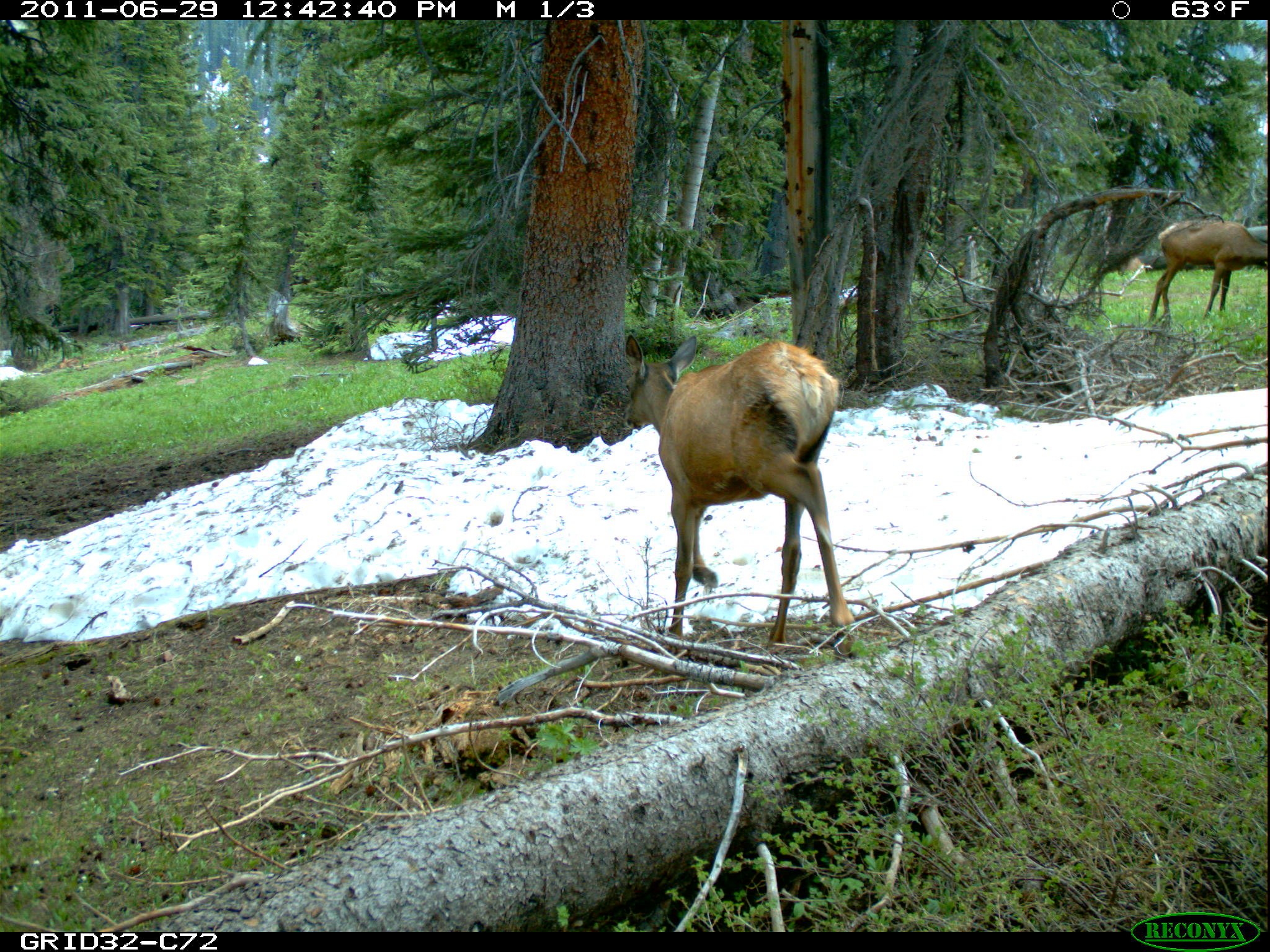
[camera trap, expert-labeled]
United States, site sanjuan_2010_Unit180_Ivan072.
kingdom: Animalia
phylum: Chordata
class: Mammalia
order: Artiodactyla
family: Cervidae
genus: Cervus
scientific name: Cervus elaphus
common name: red deer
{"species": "Cervus elaphus (red deer)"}